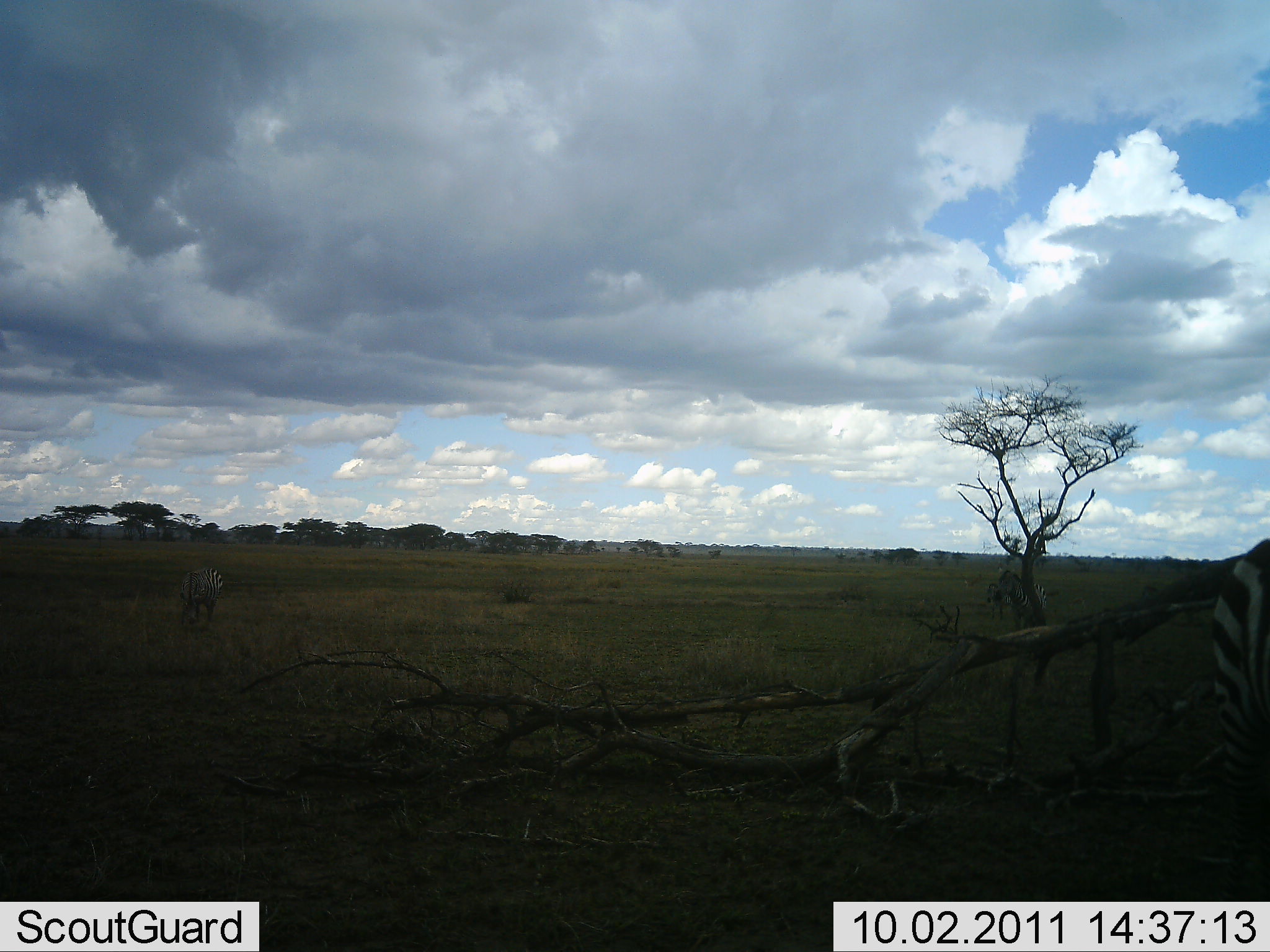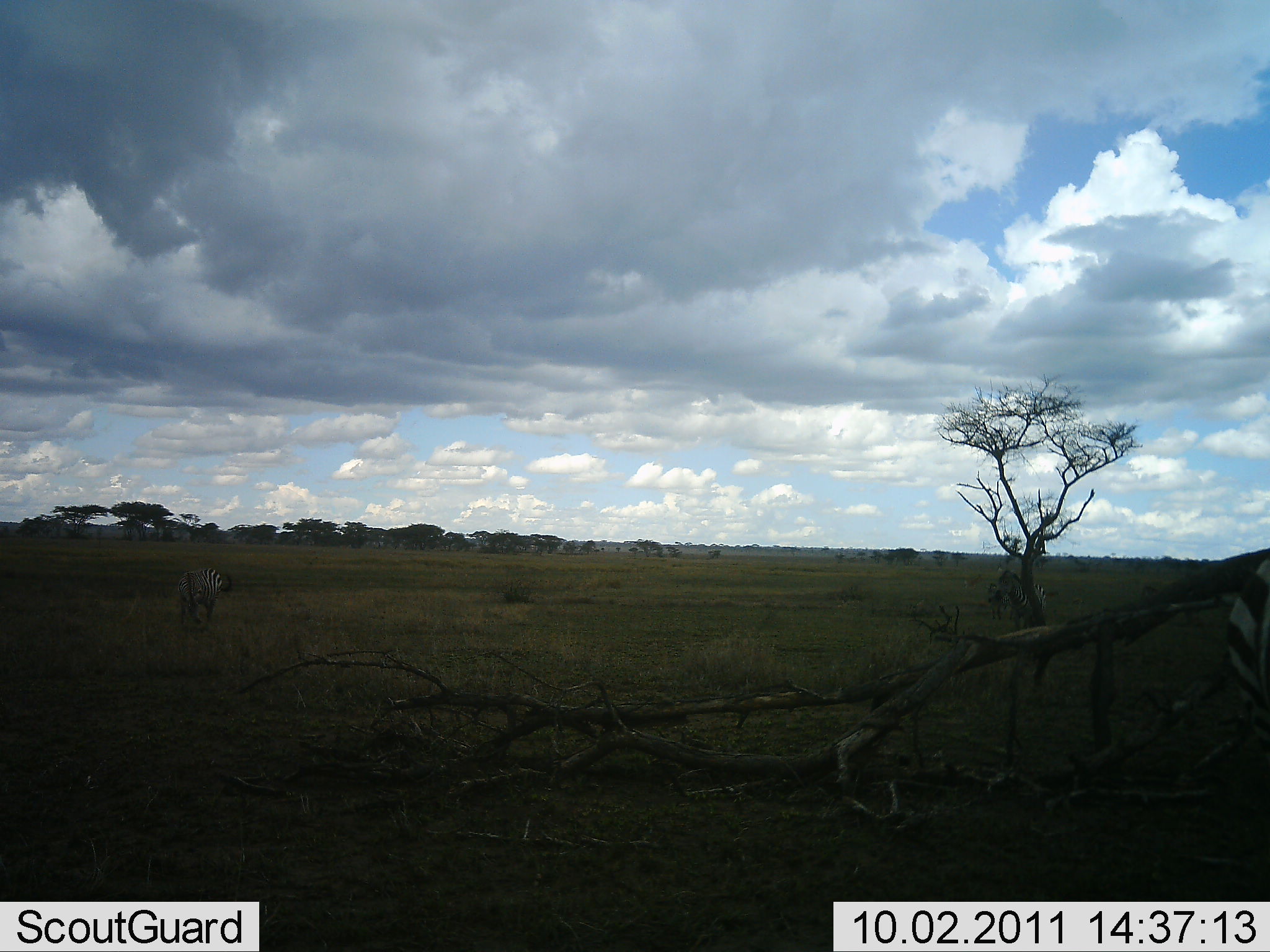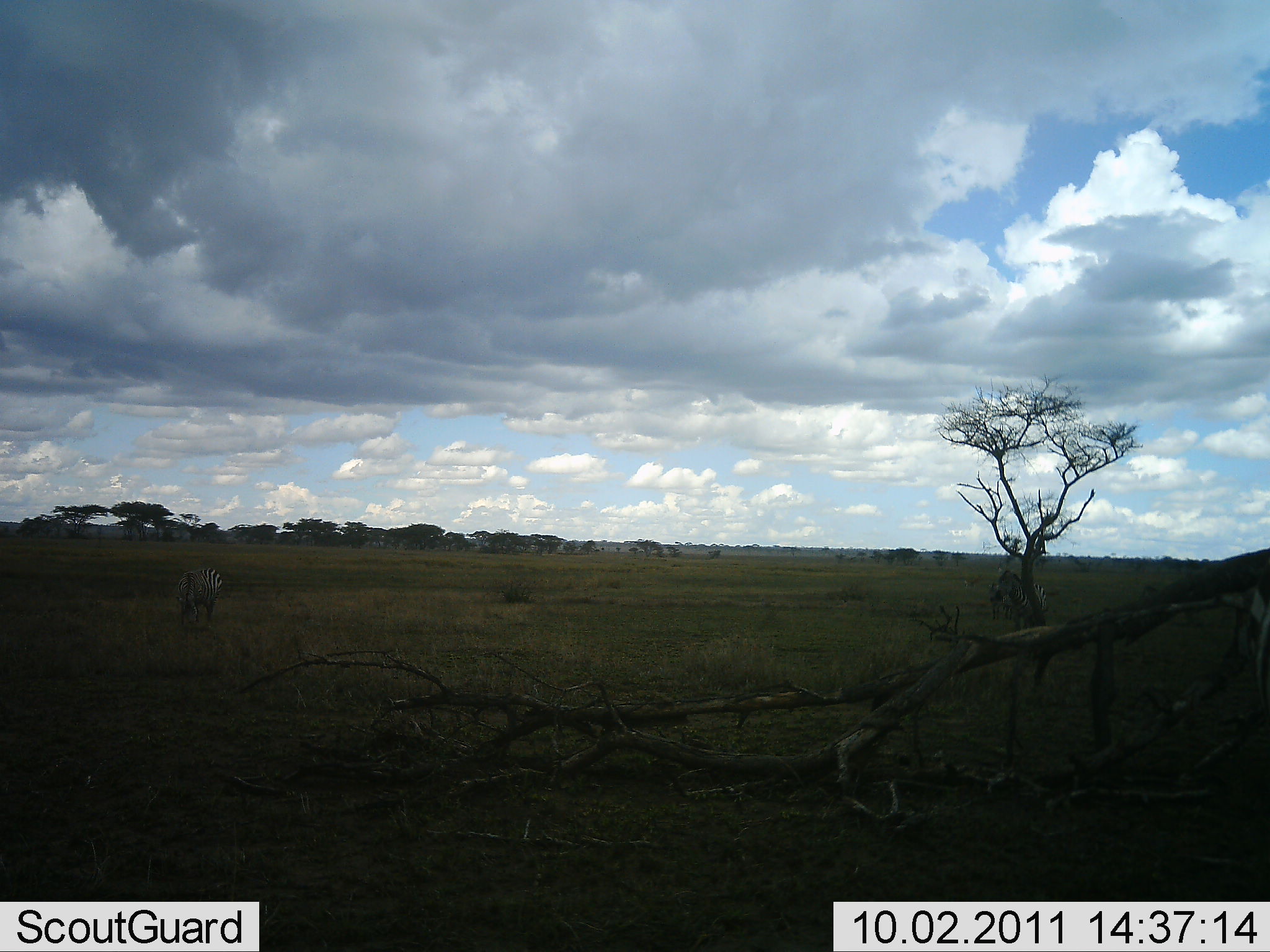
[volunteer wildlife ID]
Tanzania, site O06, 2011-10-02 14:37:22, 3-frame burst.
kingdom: Animalia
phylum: Chordata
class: Mammalia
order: Perissodactyla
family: Equidae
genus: Equus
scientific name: Equus quagga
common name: plains zebra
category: zebra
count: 2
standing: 41%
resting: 0%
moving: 18%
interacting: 0%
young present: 0%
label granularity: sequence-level